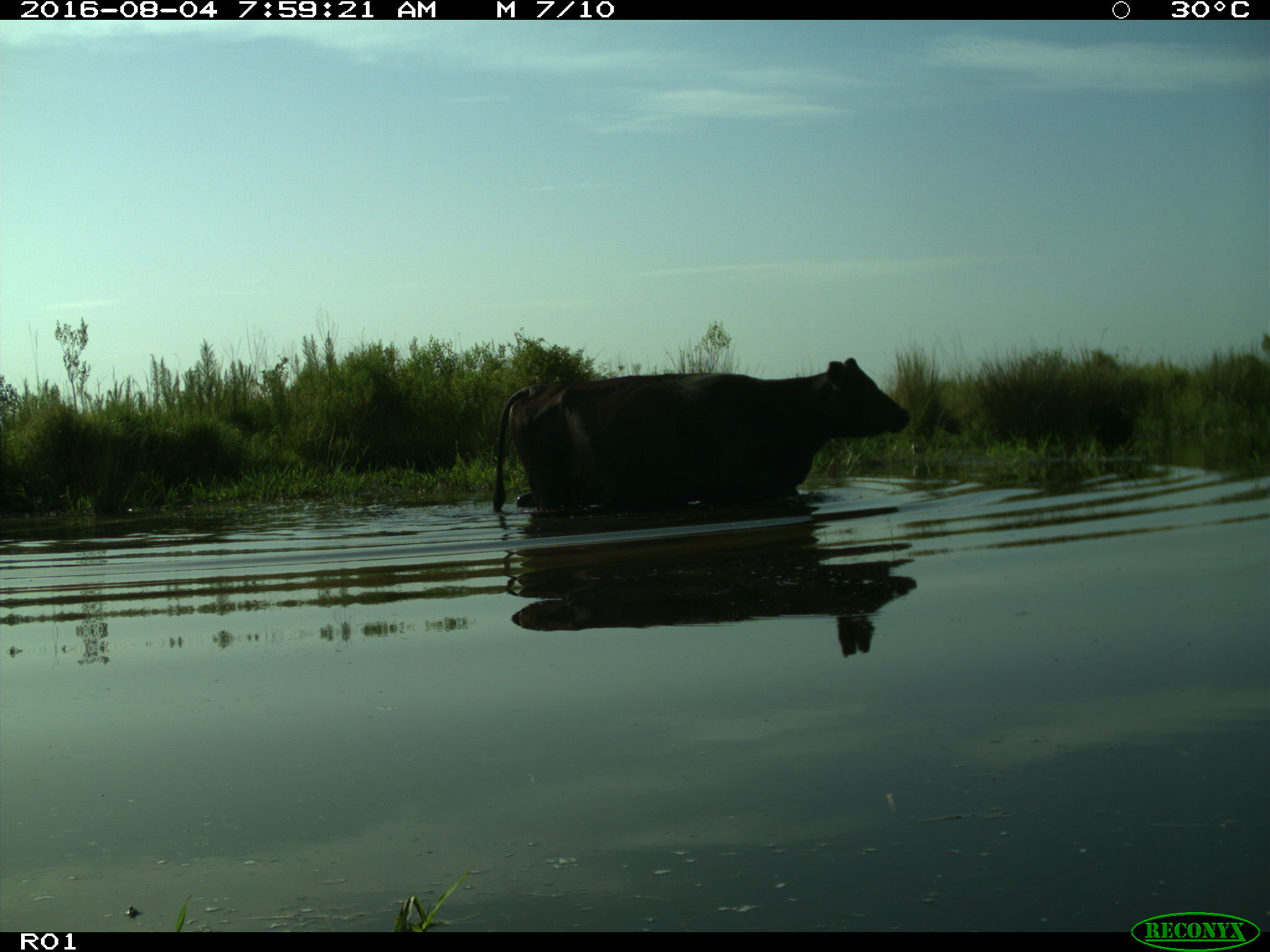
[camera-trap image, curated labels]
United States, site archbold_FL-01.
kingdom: Animalia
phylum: Chordata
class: Mammalia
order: Artiodactyla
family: Bovidae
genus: Bos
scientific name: Bos taurus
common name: domestic cow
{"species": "Bos taurus (domestic cow)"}